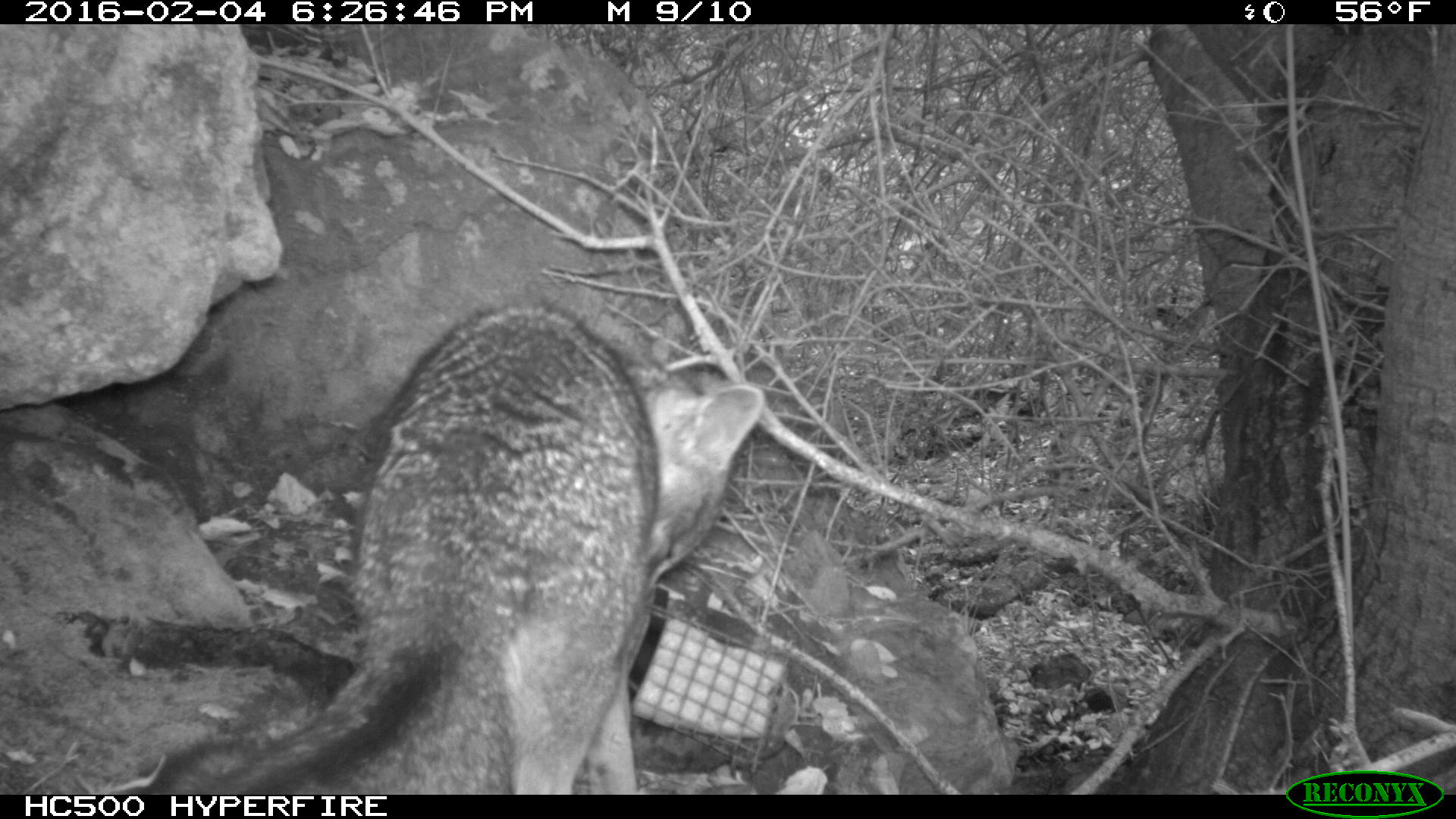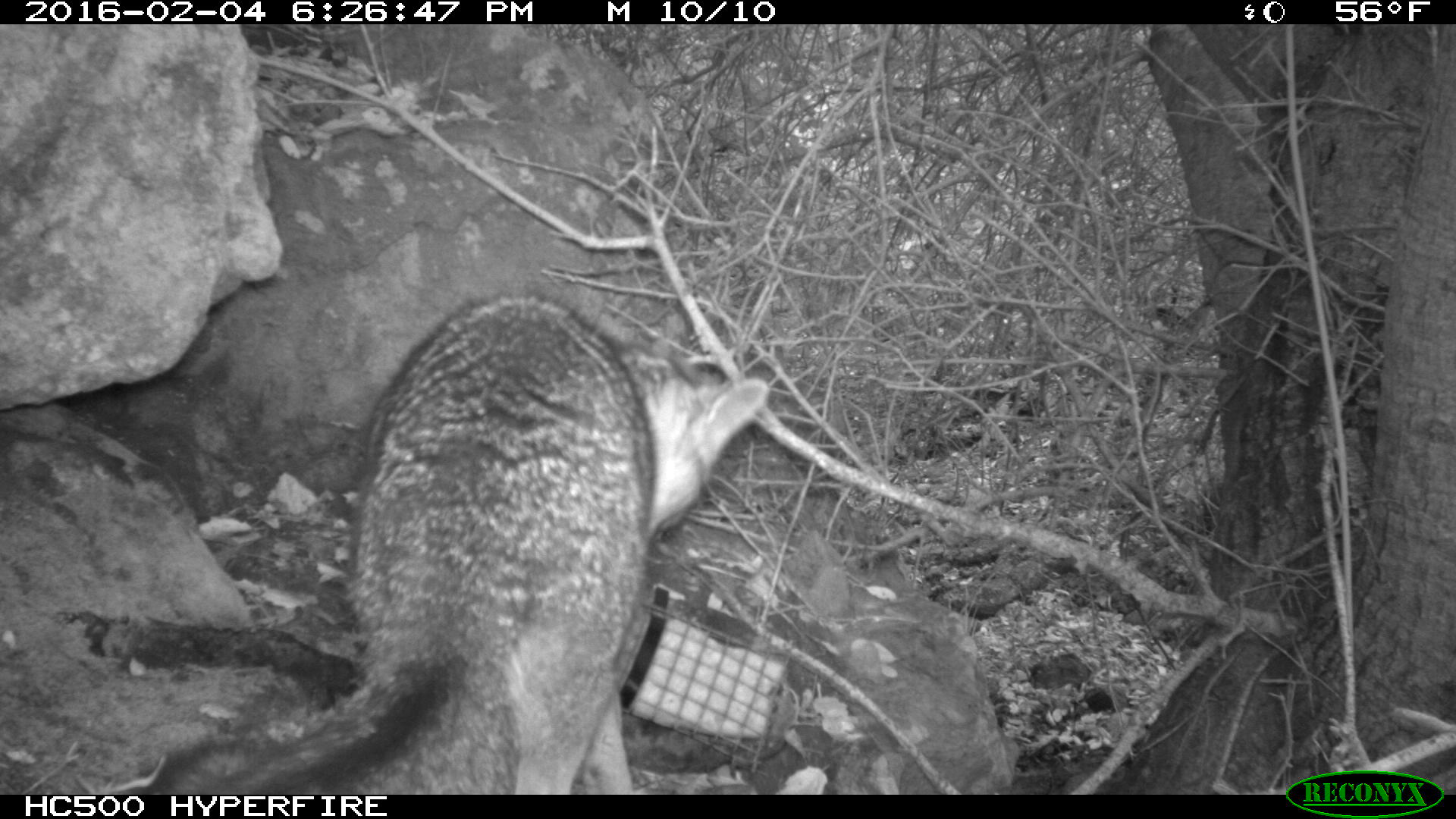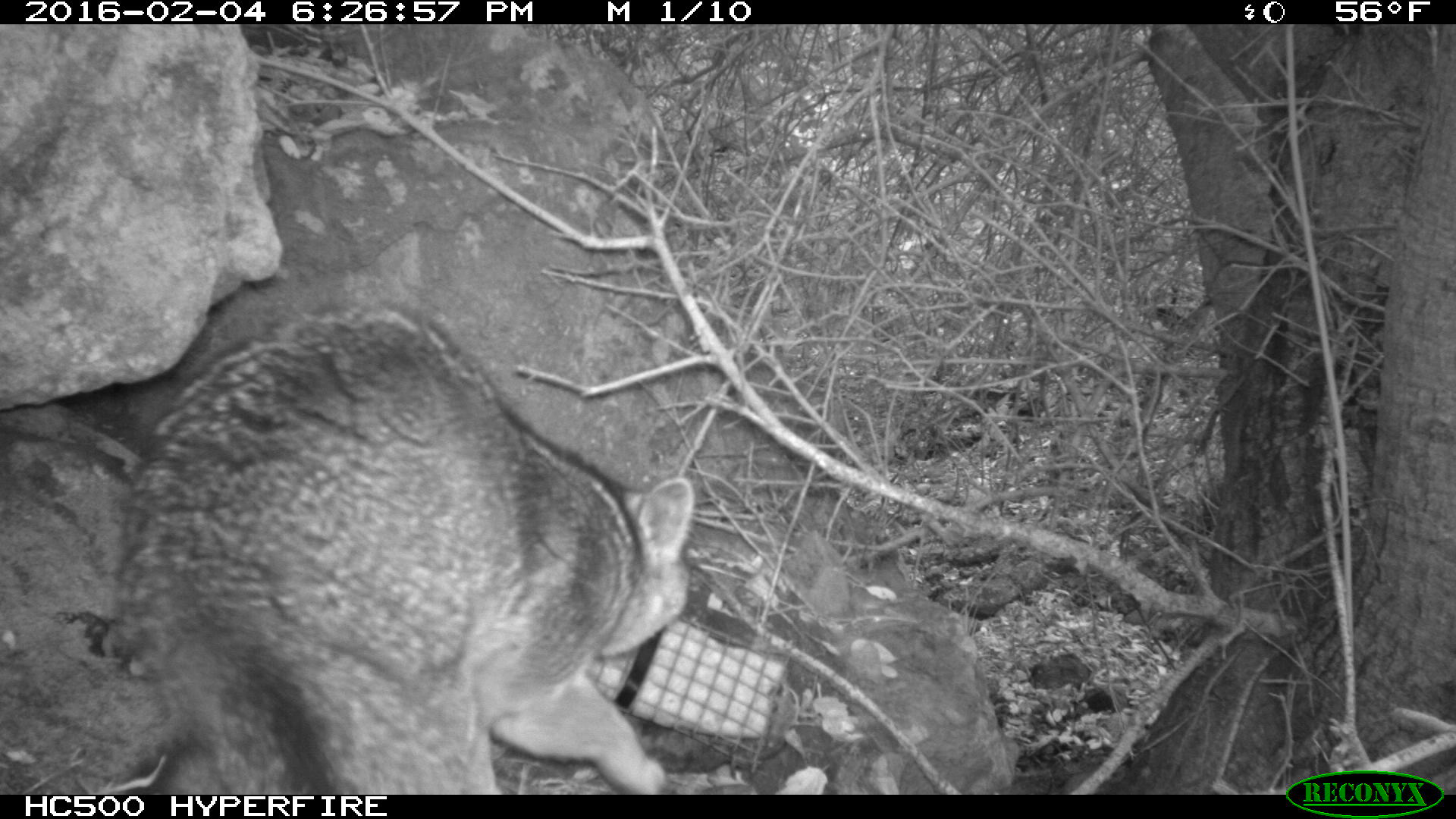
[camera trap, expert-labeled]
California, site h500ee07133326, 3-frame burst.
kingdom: Animalia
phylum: Chordata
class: Mammalia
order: Carnivora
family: Canidae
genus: Urocyon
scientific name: Urocyon littoralis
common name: island fox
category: fox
Fox (island fox) (Urocyon littoralis).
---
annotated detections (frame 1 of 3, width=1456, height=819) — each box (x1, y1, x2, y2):
fox: (150, 304, 765, 794)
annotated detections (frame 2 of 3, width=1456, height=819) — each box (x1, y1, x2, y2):
fox: (150, 291, 771, 794)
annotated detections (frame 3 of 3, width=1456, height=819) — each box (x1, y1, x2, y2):
fox: (116, 305, 695, 795)